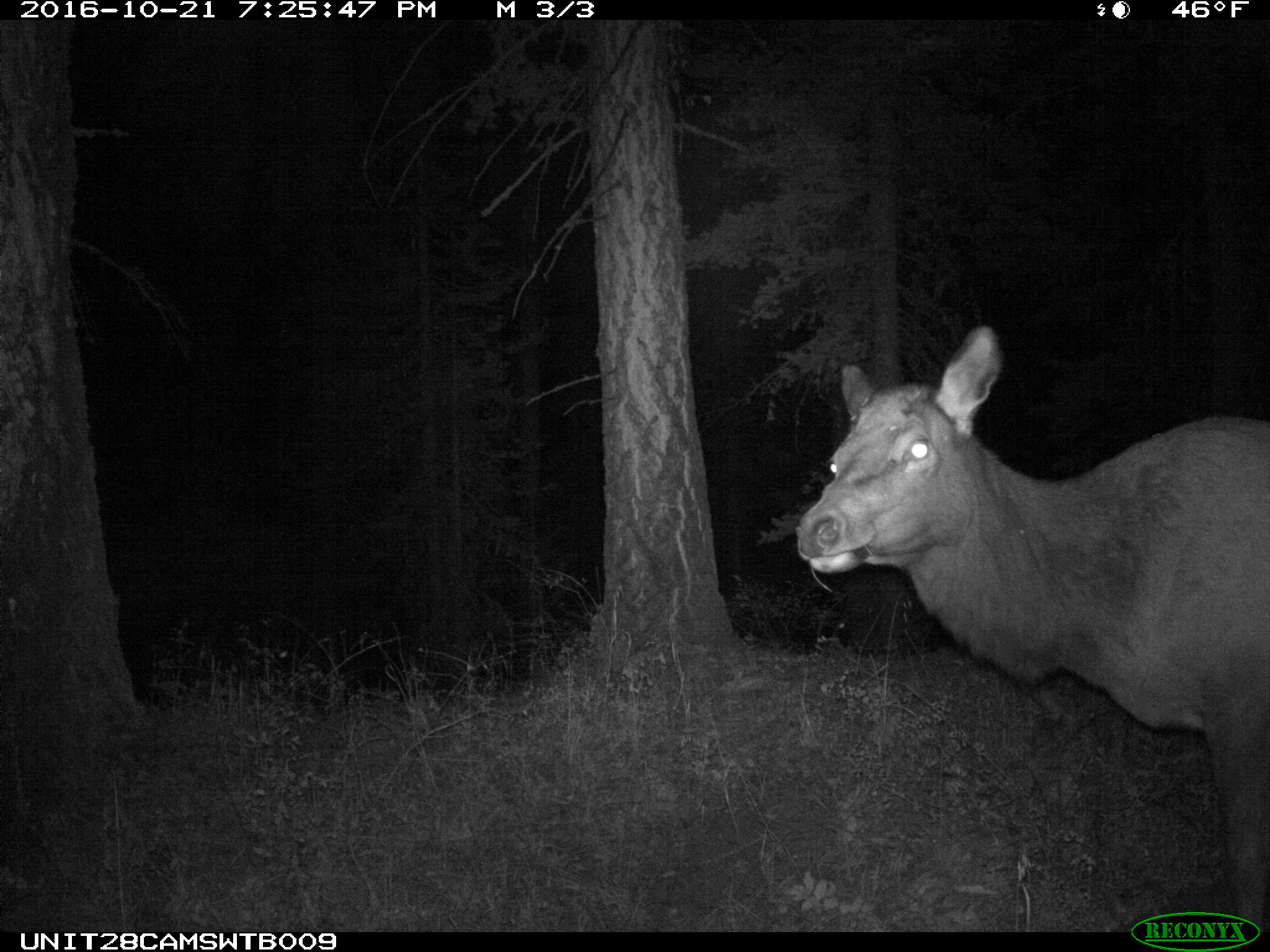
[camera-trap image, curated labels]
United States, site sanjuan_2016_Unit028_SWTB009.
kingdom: Animalia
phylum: Chordata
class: Mammalia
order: Artiodactyla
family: Cervidae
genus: Cervus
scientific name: Cervus elaphus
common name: red deer